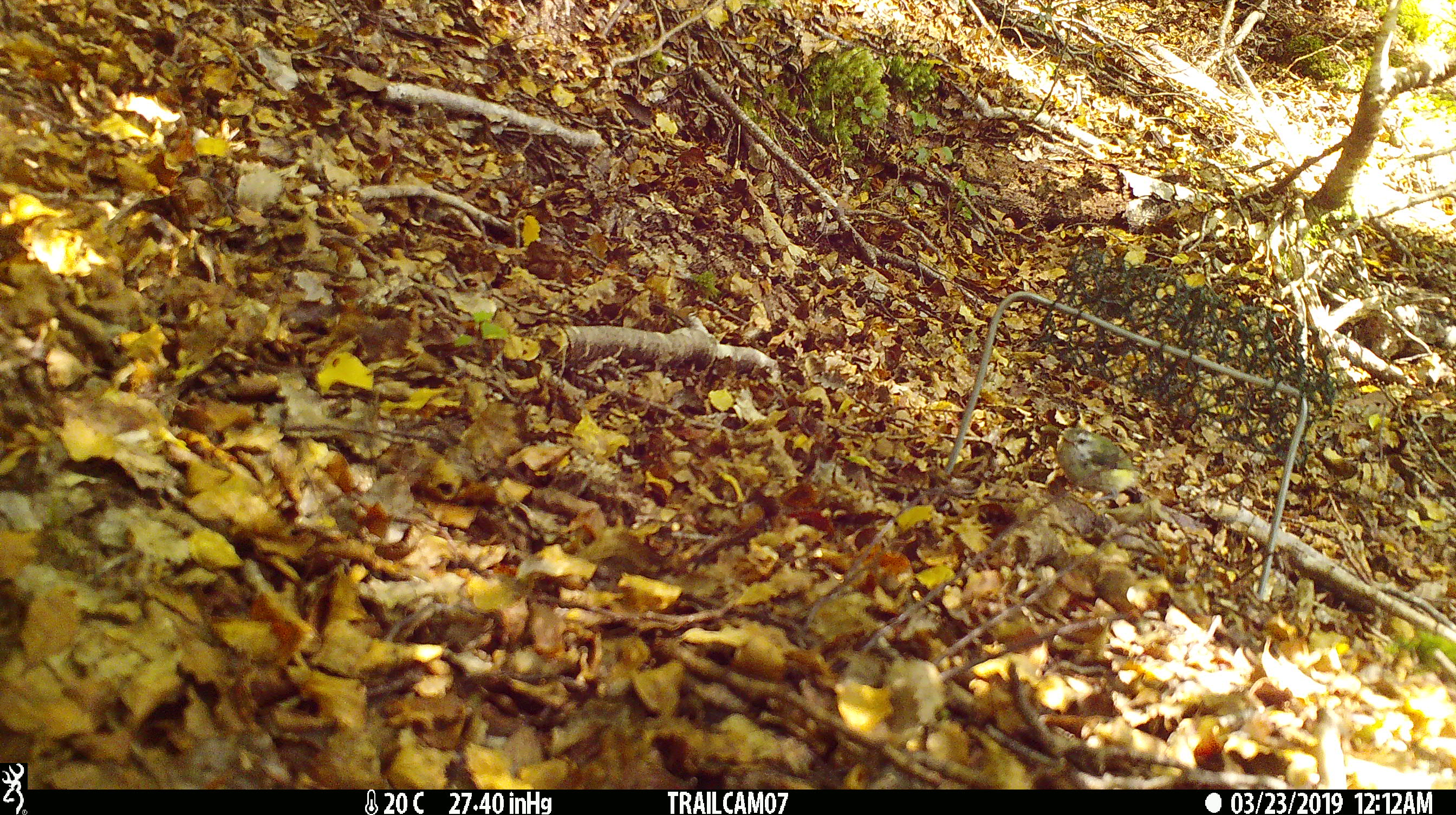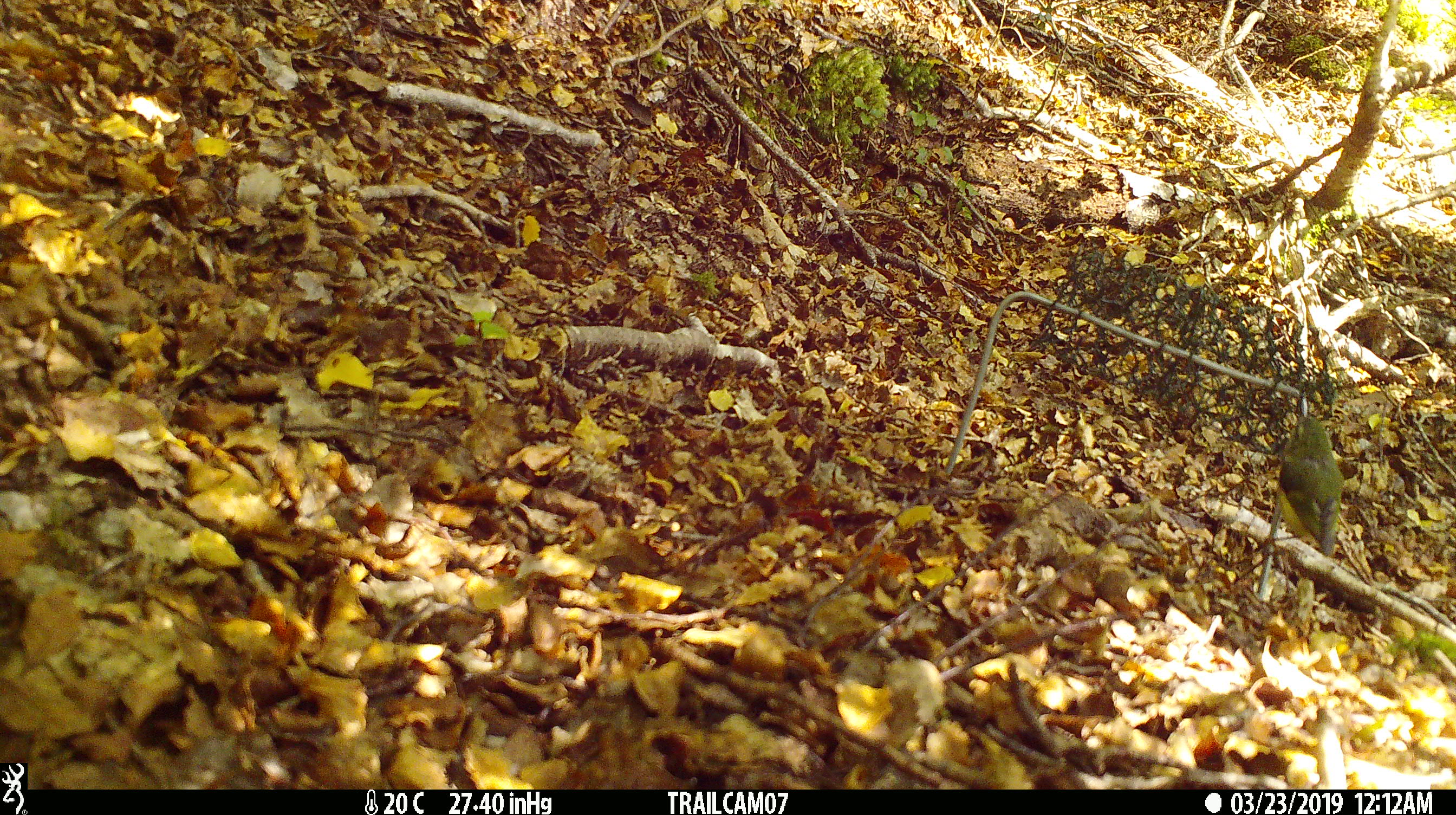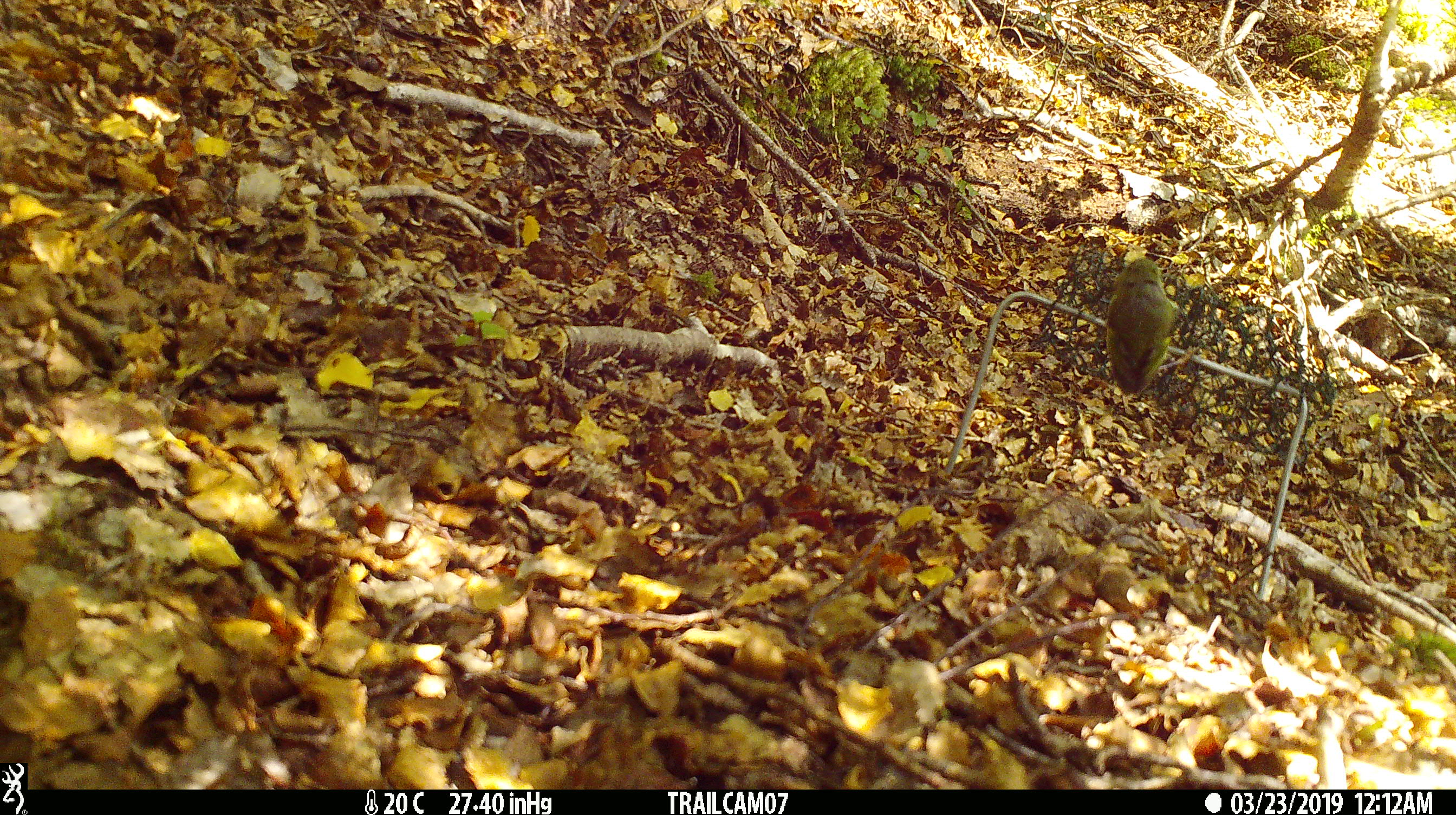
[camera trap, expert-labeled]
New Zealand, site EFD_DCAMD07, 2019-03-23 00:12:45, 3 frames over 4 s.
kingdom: Animalia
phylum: Chordata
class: Aves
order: Passeriformes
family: Acanthisittidae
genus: Acanthisitta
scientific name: Acanthisitta chloris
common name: rifleman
Rifleman (Acanthisitta chloris).